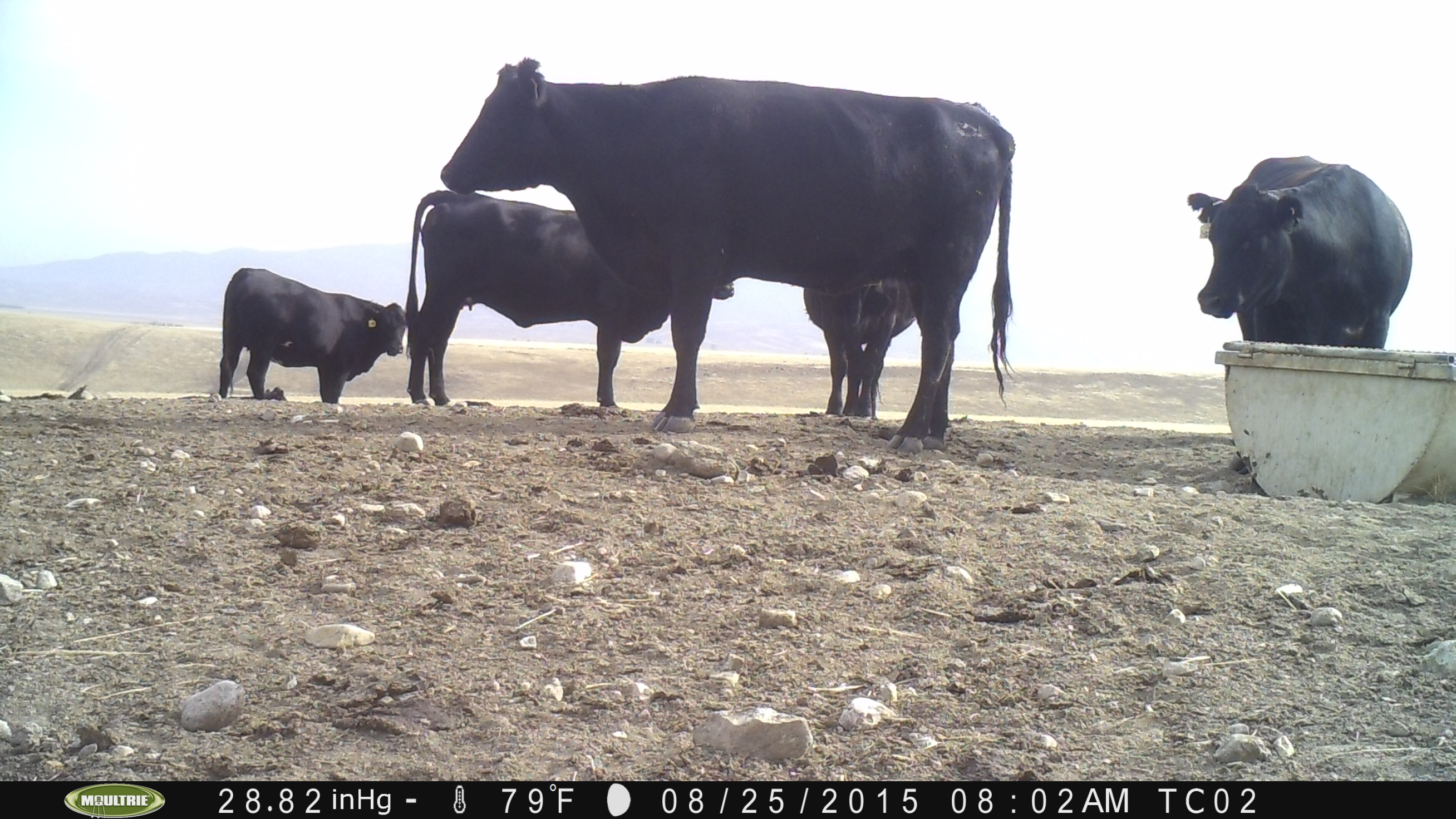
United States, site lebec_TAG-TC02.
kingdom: Animalia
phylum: Chordata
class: Mammalia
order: Artiodactyla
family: Bovidae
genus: Bos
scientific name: Bos taurus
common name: domestic cow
Bos taurus (domestic cow).